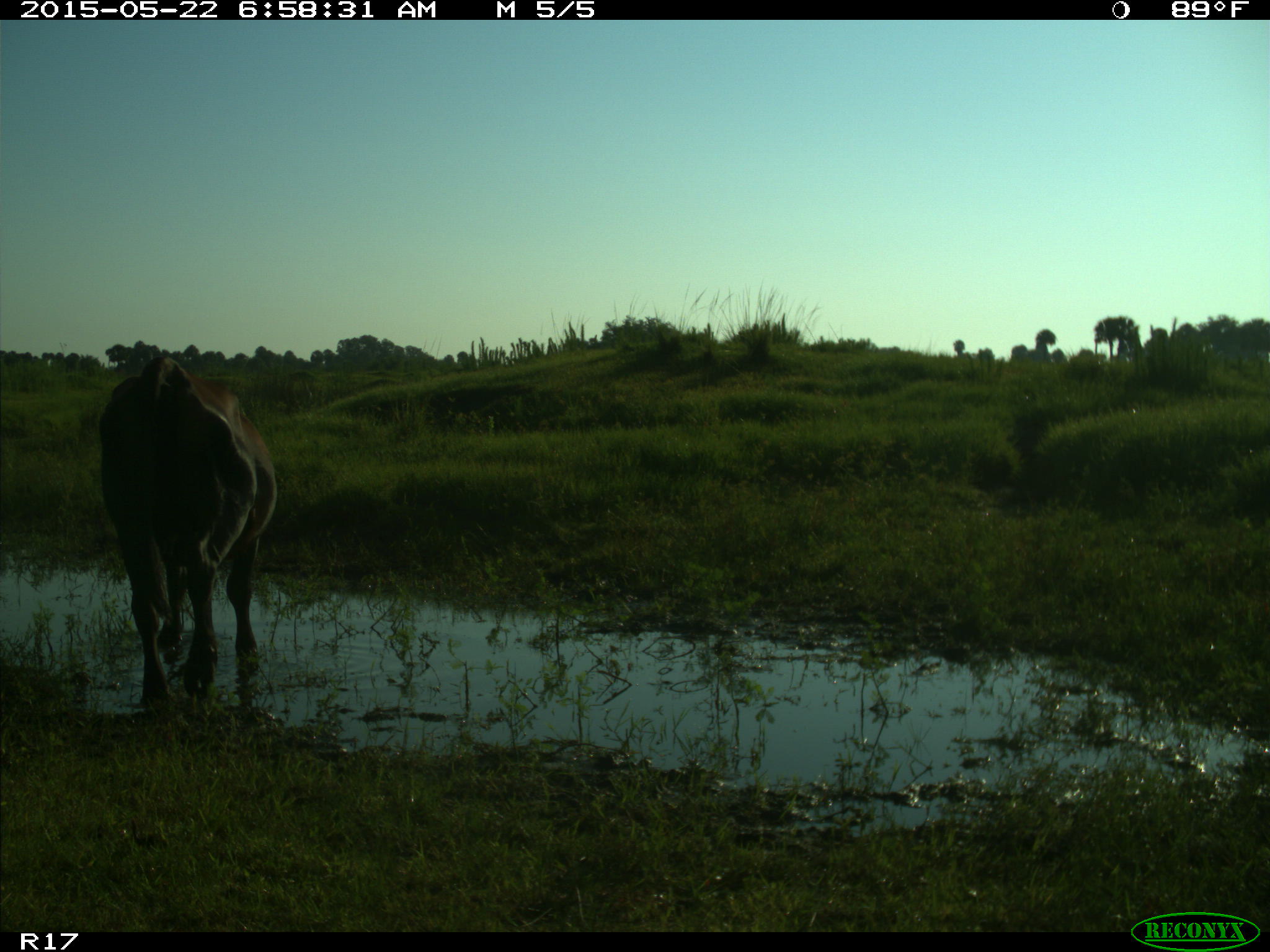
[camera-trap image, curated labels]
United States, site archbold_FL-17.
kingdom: Animalia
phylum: Chordata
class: Mammalia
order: Artiodactyla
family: Bovidae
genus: Bos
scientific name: Bos taurus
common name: domestic cow